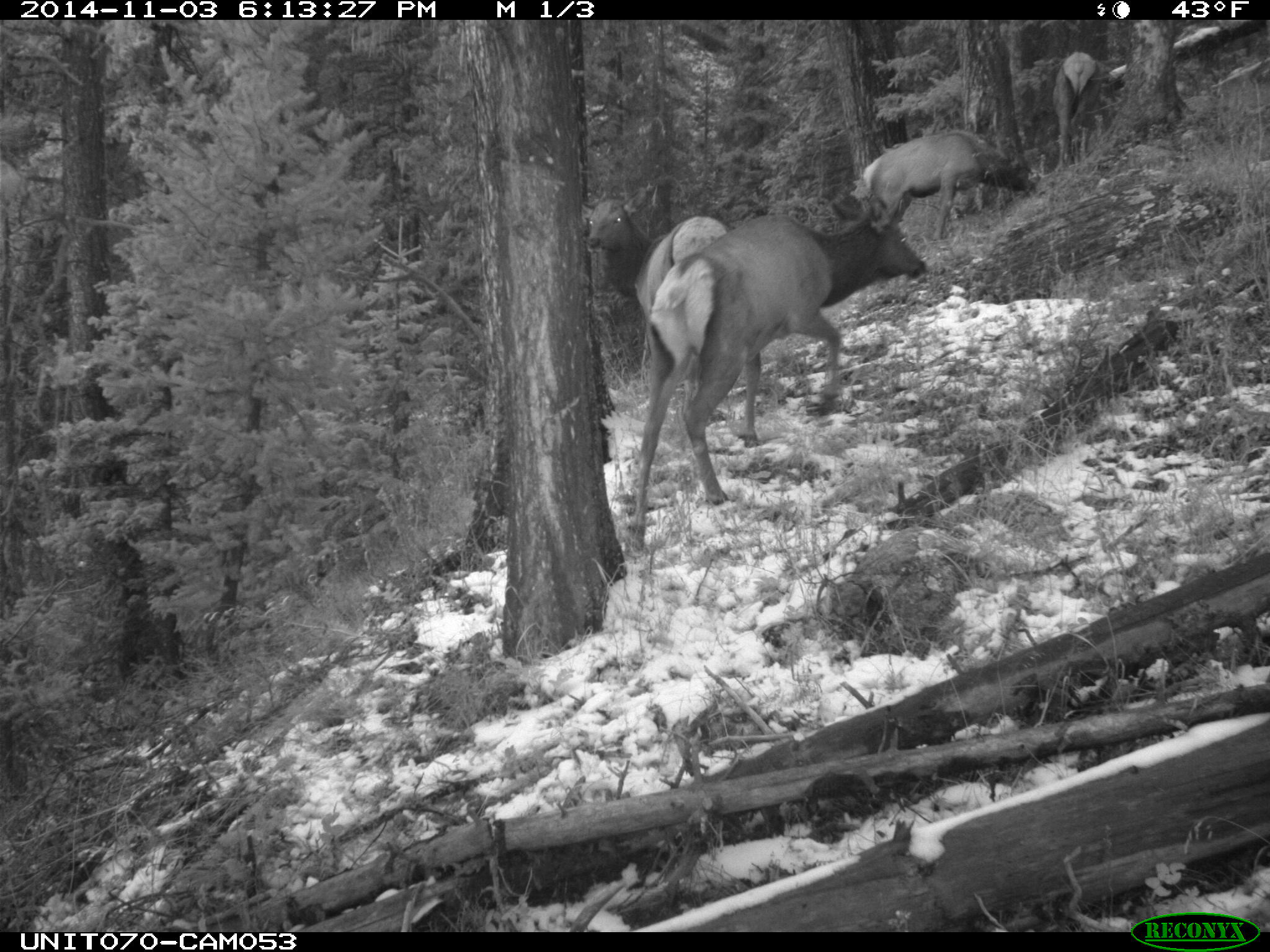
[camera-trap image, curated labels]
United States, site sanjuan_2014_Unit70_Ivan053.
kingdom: Animalia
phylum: Chordata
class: Mammalia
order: Artiodactyla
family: Cervidae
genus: Cervus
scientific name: Cervus elaphus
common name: red deer